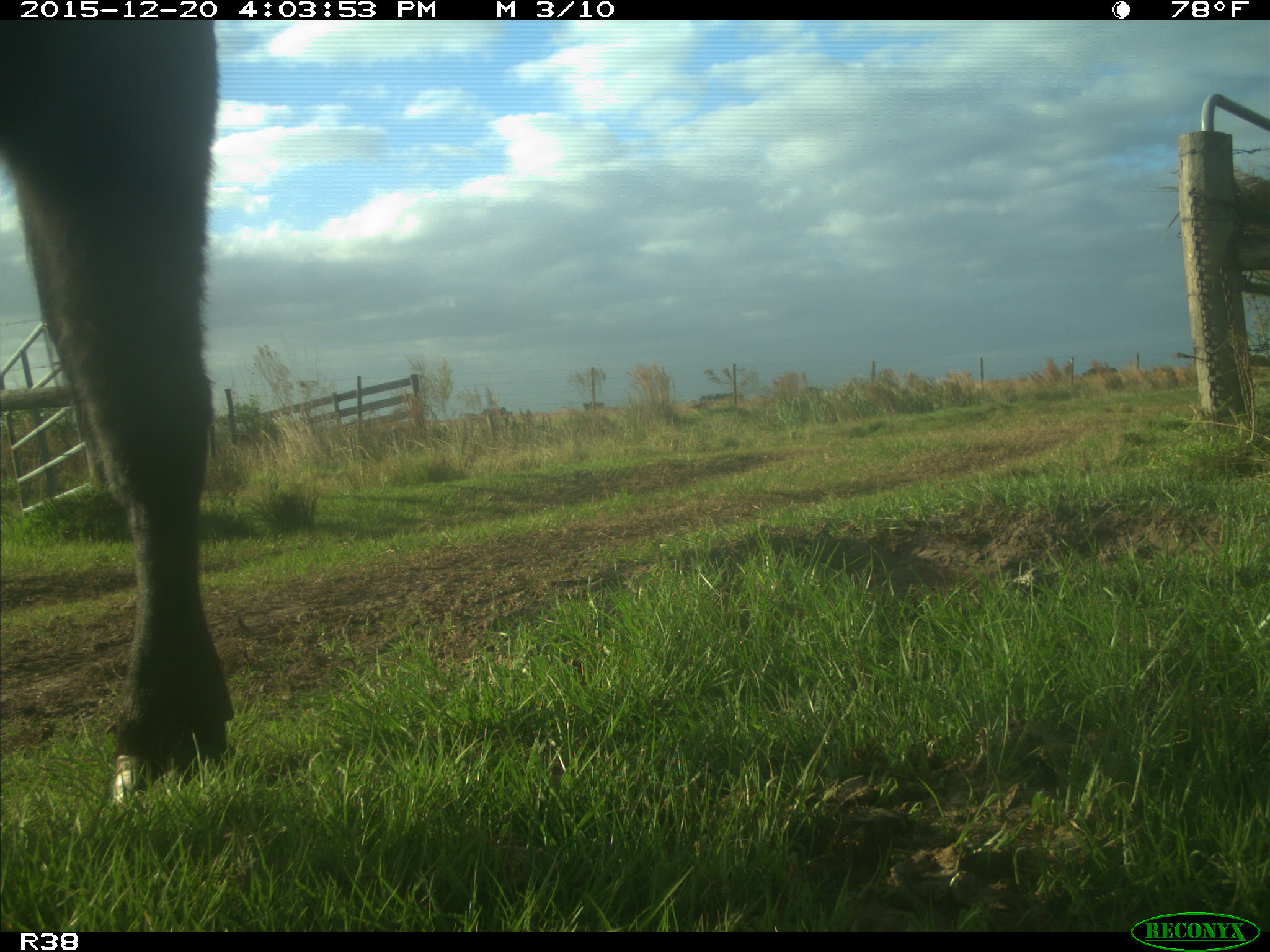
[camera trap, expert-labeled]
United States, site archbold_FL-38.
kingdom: Animalia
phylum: Chordata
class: Mammalia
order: Artiodactyla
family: Bovidae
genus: Bos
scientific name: Bos taurus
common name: domestic cow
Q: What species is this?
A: Bos taurus (domestic cow).